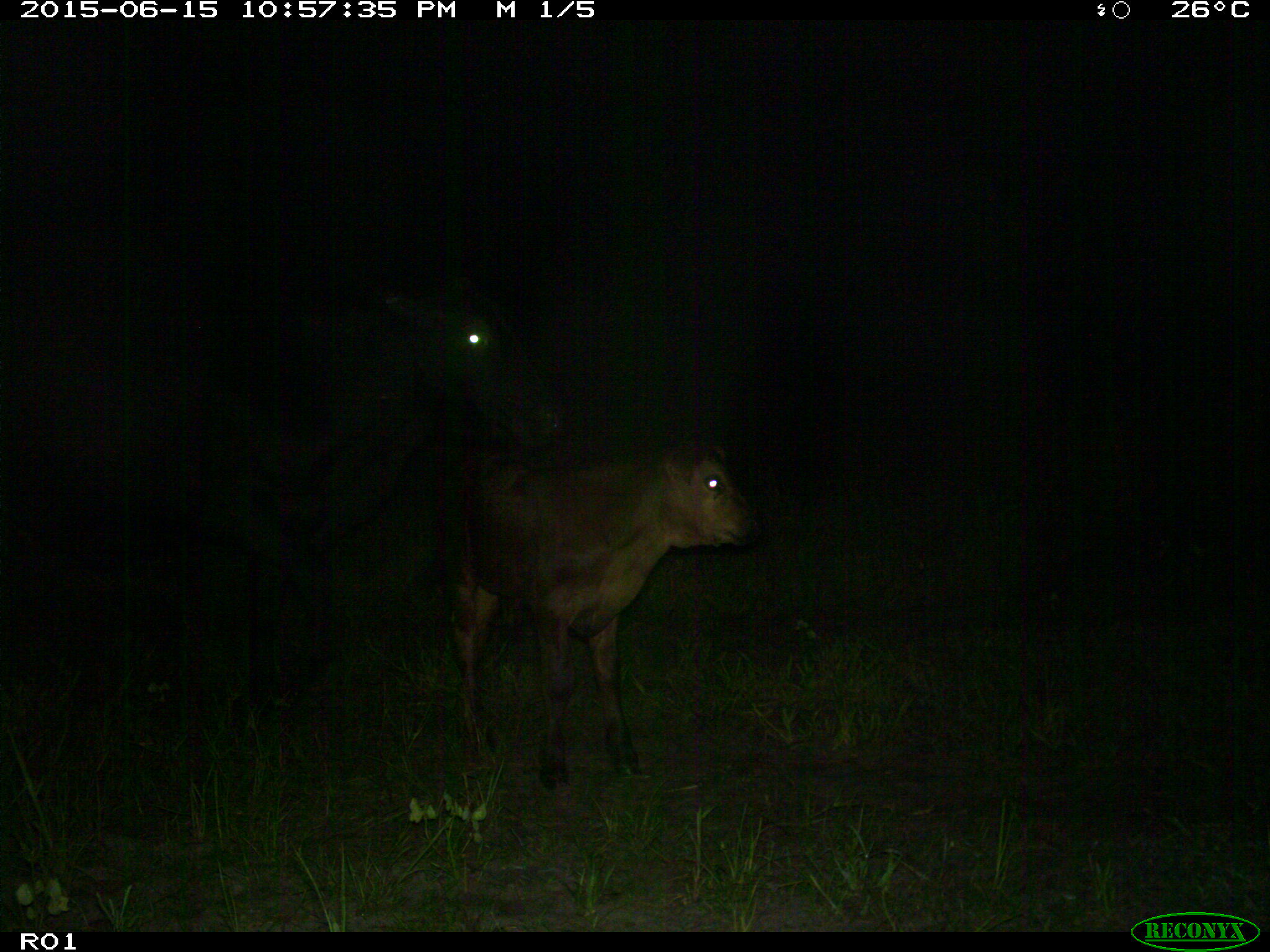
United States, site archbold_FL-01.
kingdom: Animalia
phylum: Chordata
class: Mammalia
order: Artiodactyla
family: Bovidae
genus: Bos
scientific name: Bos taurus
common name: domestic cow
Bos taurus (domestic cow).